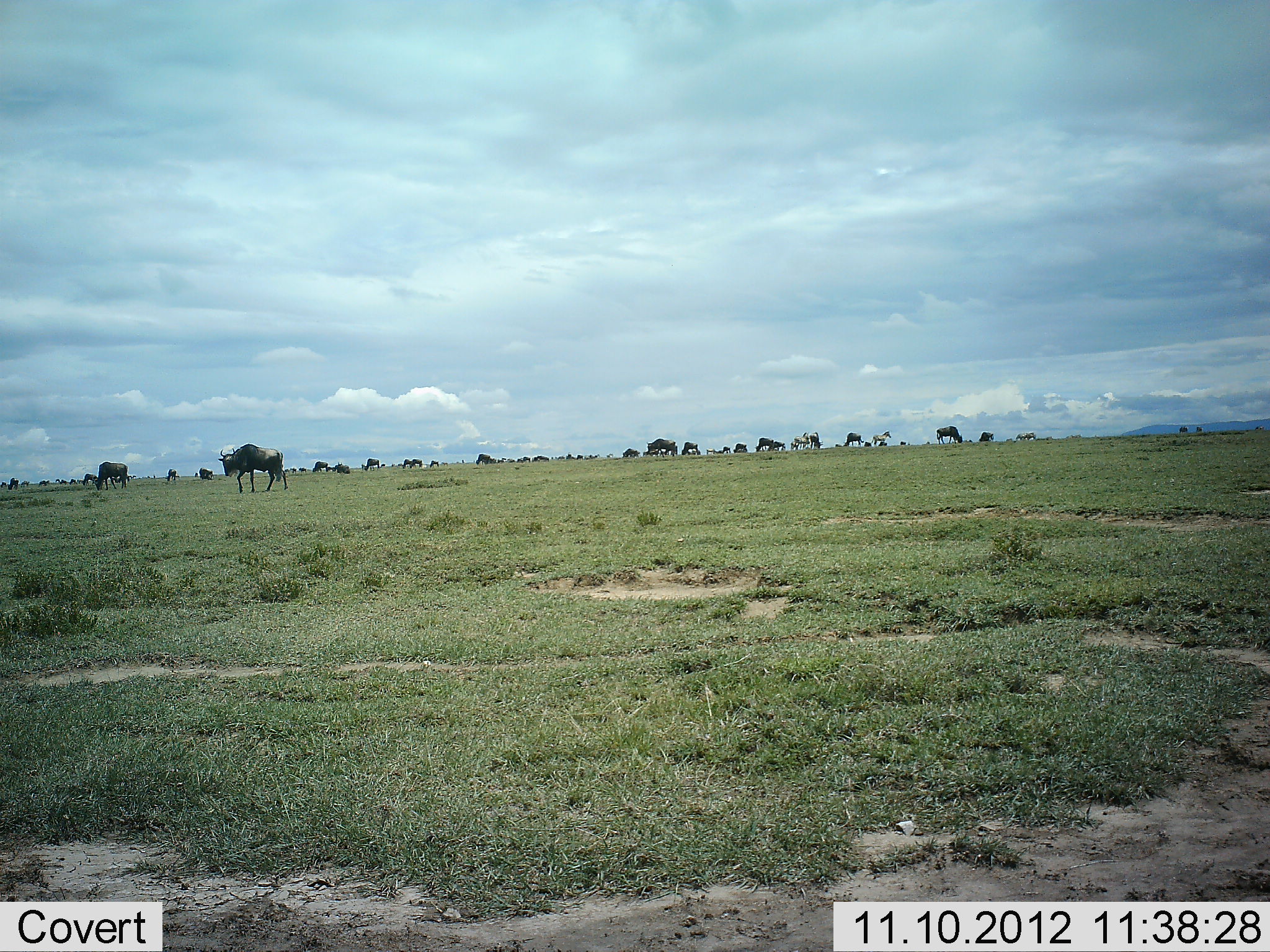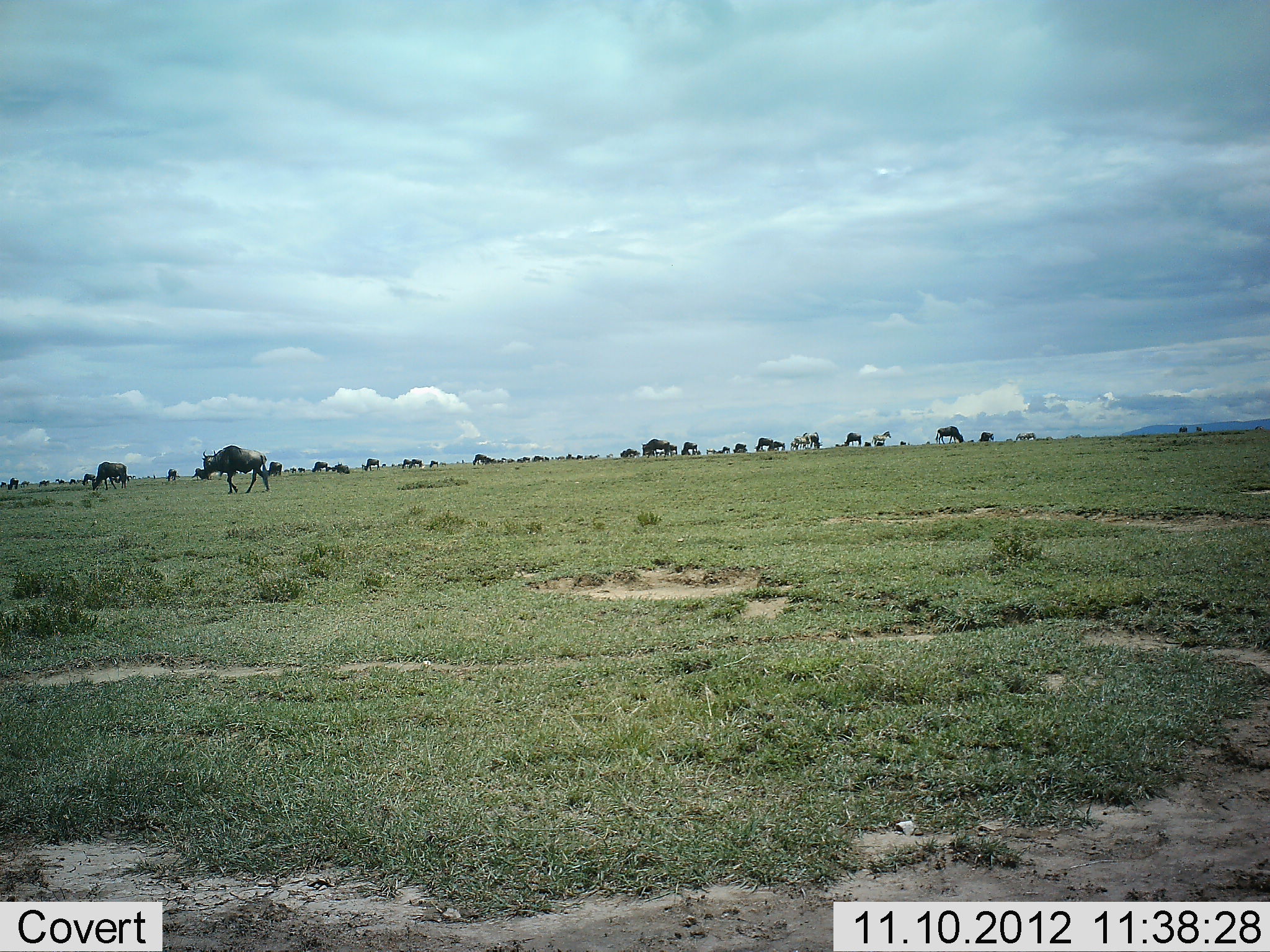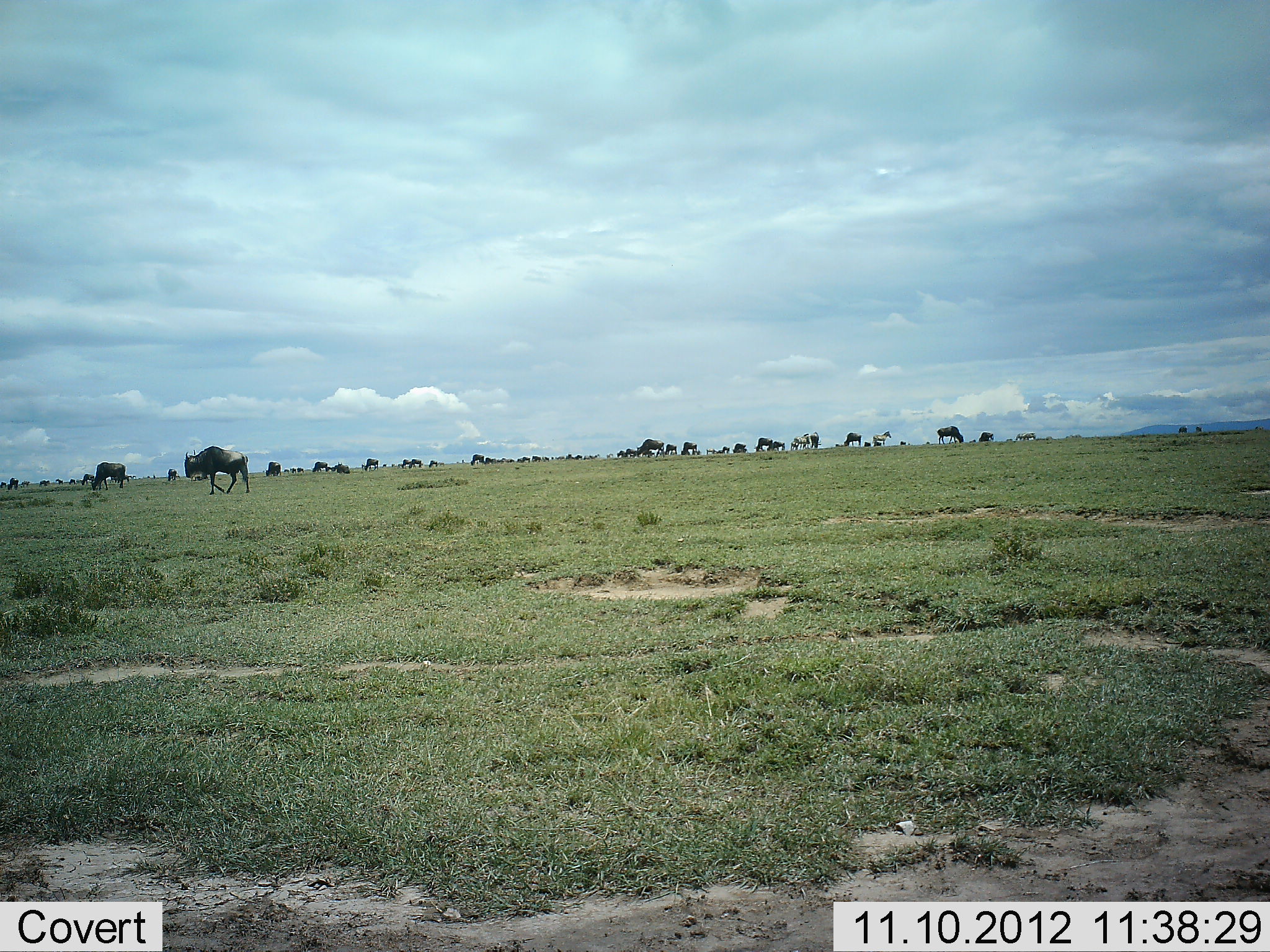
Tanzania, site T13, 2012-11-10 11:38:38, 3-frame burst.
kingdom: Animalia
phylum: Chordata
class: Mammalia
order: Artiodactyla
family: Bovidae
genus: Connochaetes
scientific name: Connochaetes taurinus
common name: blue wildebeest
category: wildebeest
Wildebeest (blue wildebeest) (Connochaetes taurinus), count 11-50. Behavior (volunteer vote fractions): standing 46%, resting 0%, moving 69%, interacting 0%. Young present (vote fraction): 0%. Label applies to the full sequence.